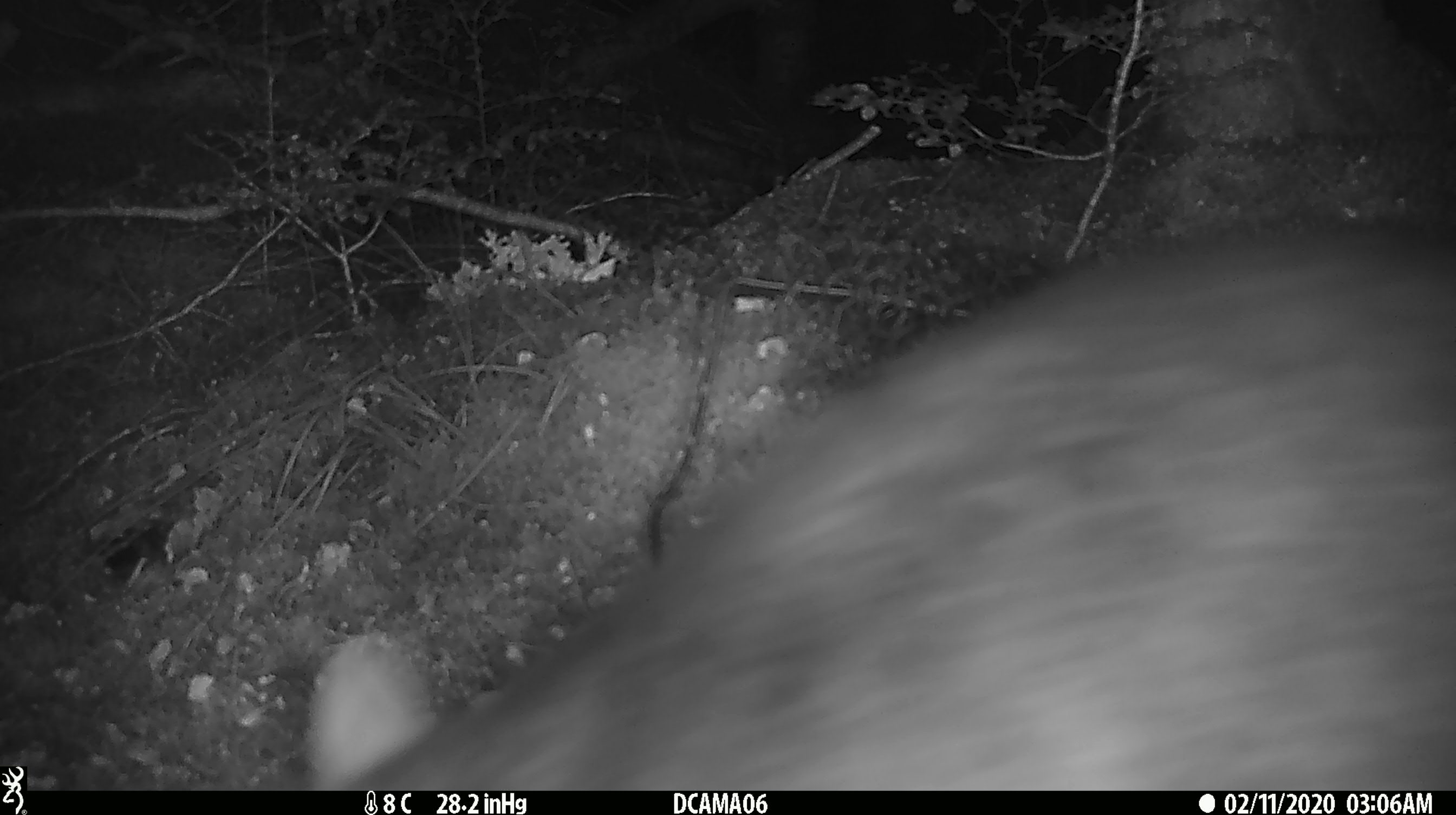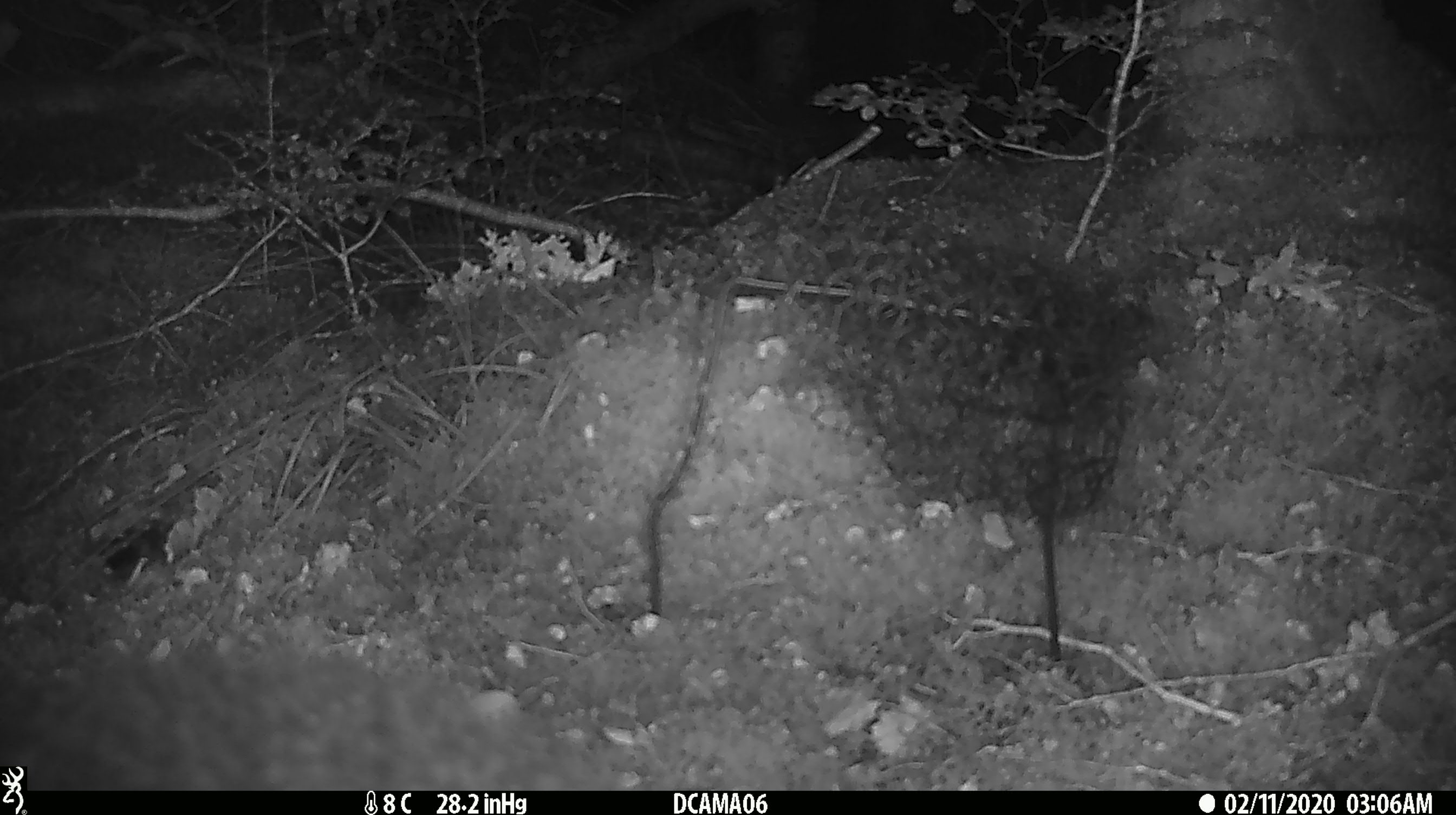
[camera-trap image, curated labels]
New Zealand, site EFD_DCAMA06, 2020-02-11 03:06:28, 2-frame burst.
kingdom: Animalia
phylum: Chordata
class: Mammalia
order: Diprotodontia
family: Phalangeridae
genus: Trichosurus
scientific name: Trichosurus vulpecula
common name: common brushtail possum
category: possum